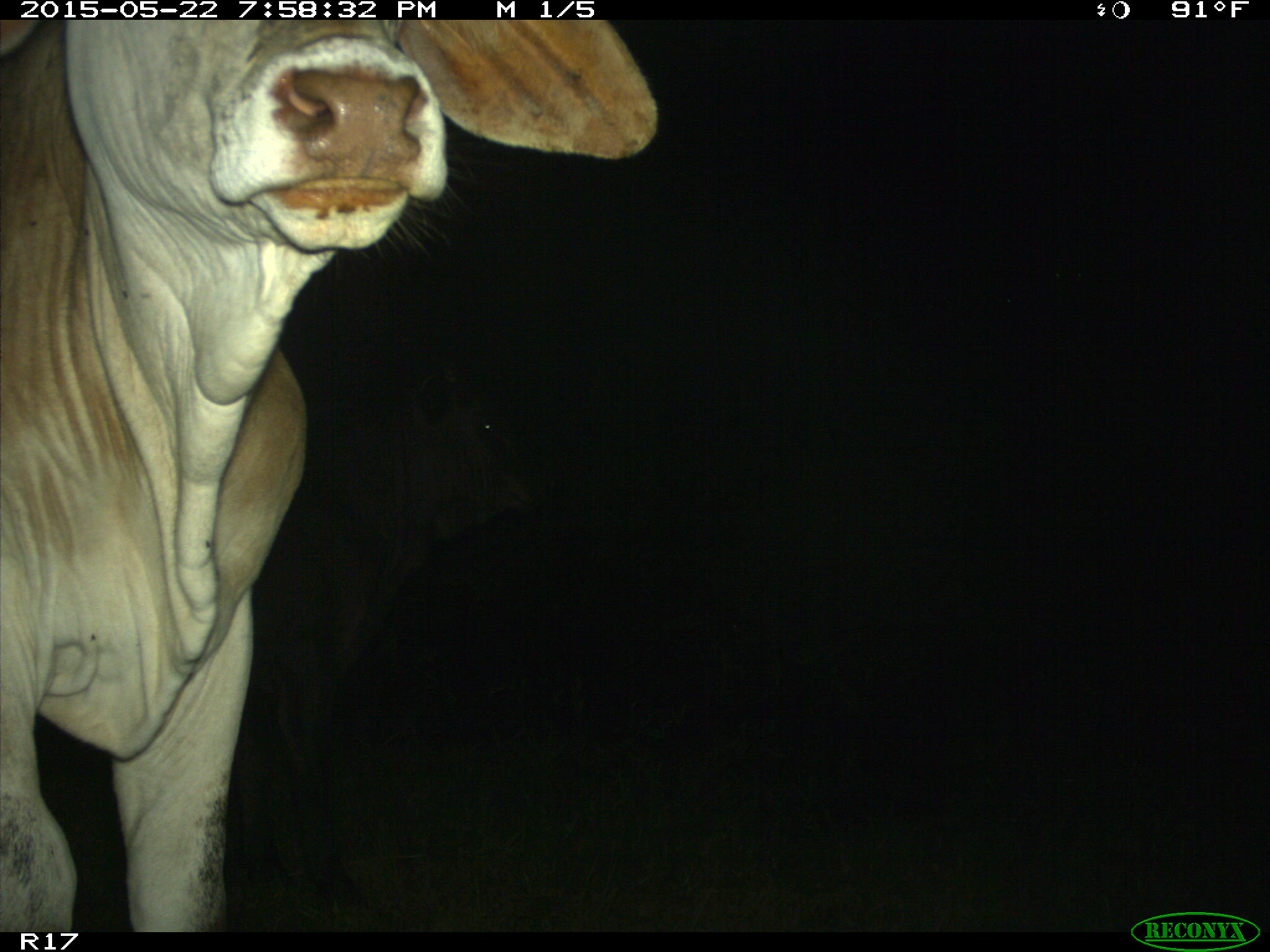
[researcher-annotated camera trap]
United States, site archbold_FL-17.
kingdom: Animalia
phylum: Chordata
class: Mammalia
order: Artiodactyla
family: Bovidae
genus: Bos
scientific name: Bos taurus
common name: domestic cow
Bos taurus (domestic cow).